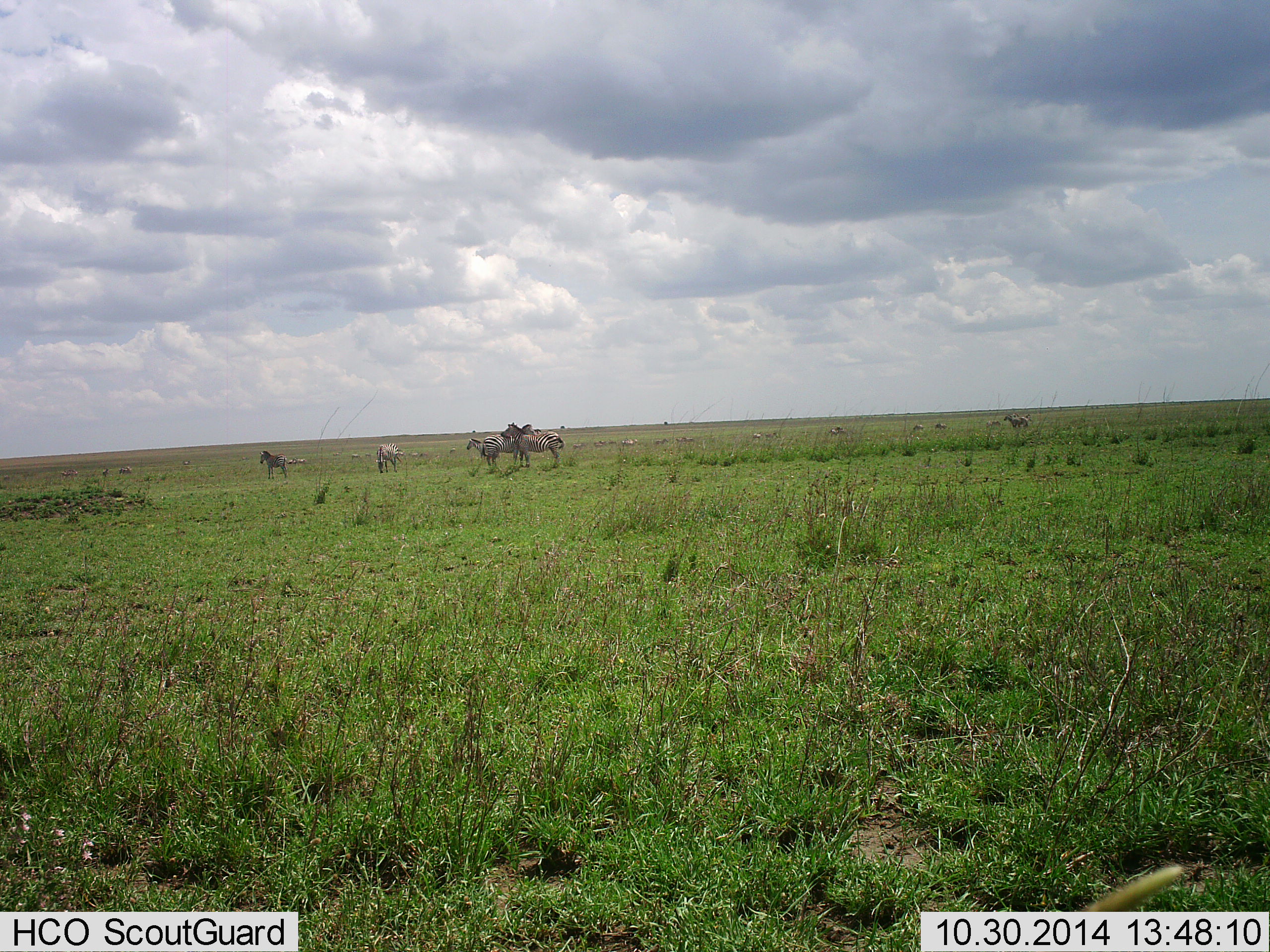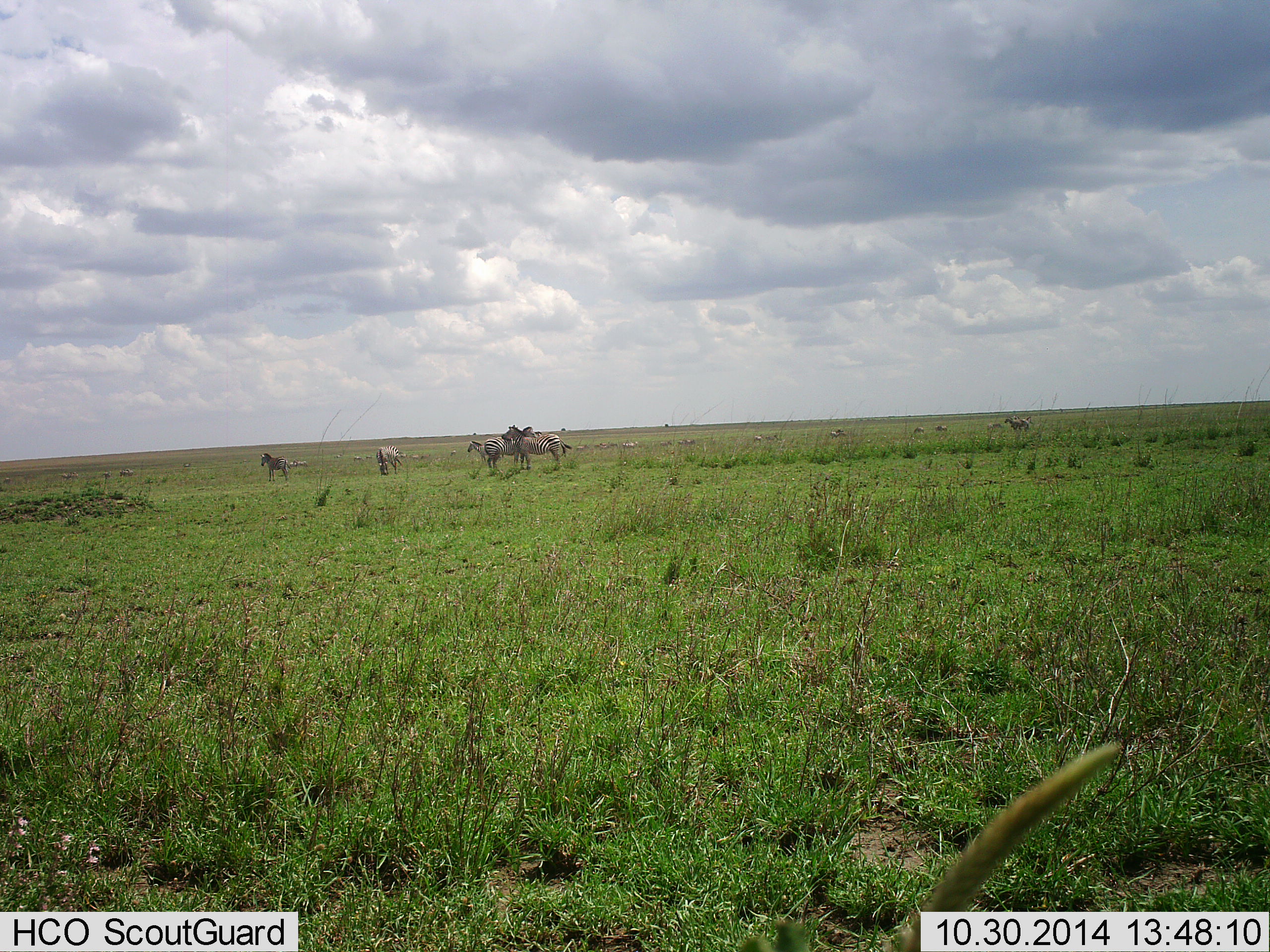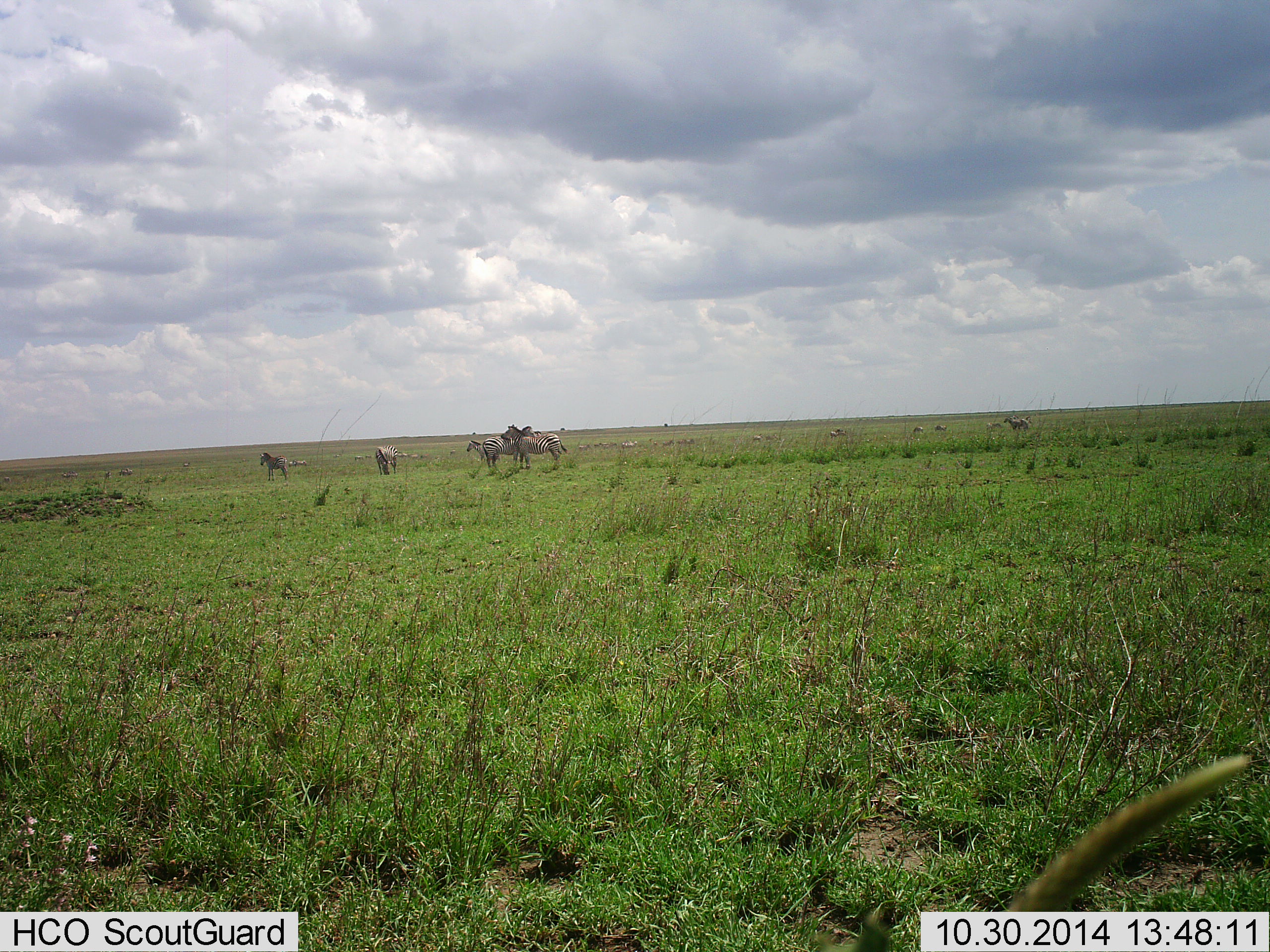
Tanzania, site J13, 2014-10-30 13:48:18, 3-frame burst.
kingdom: Animalia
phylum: Chordata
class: Mammalia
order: Perissodactyla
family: Equidae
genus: Equus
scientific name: Equus quagga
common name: plains zebra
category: zebra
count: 5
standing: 100%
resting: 10%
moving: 0%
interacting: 30%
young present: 0%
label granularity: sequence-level